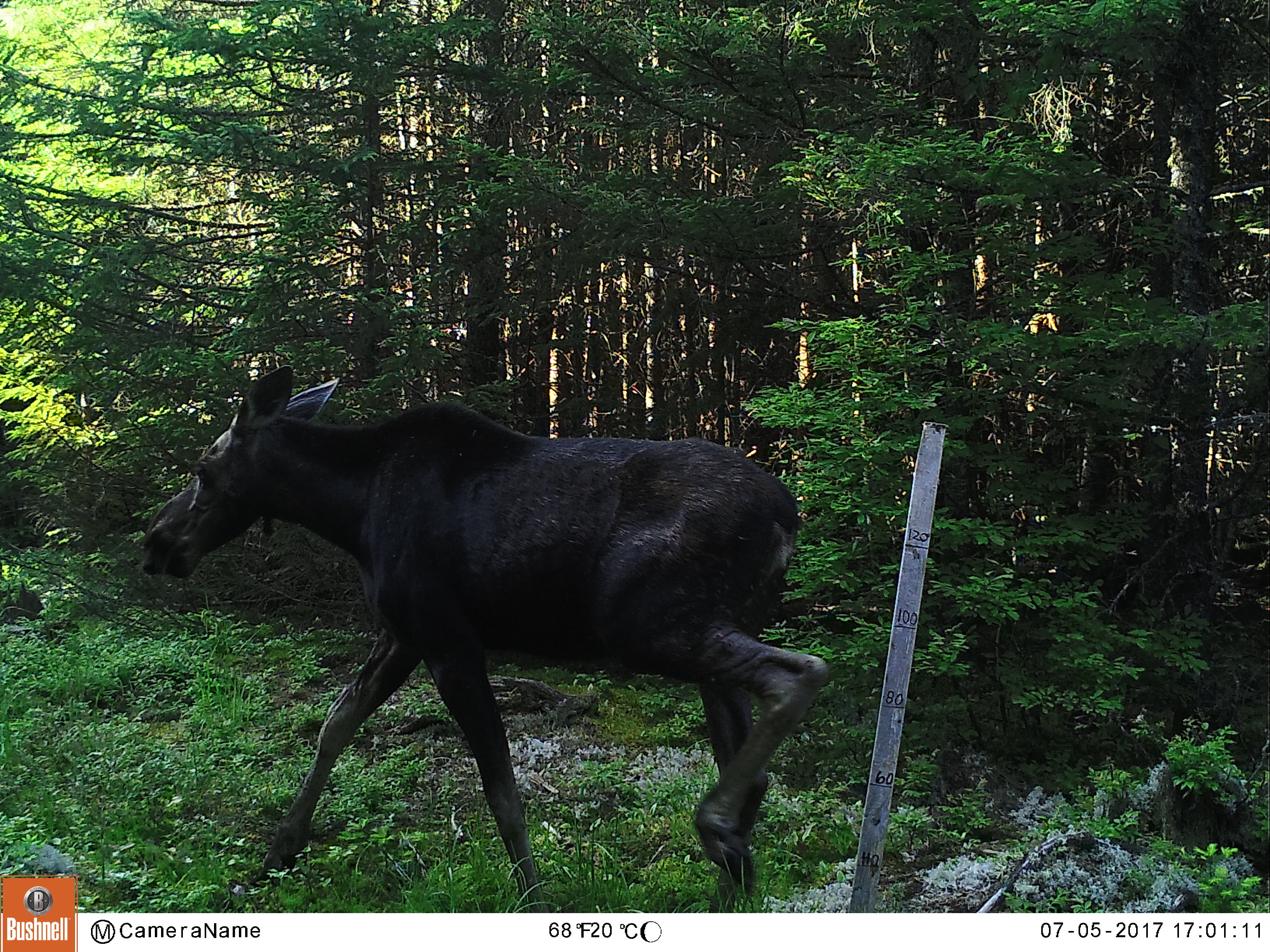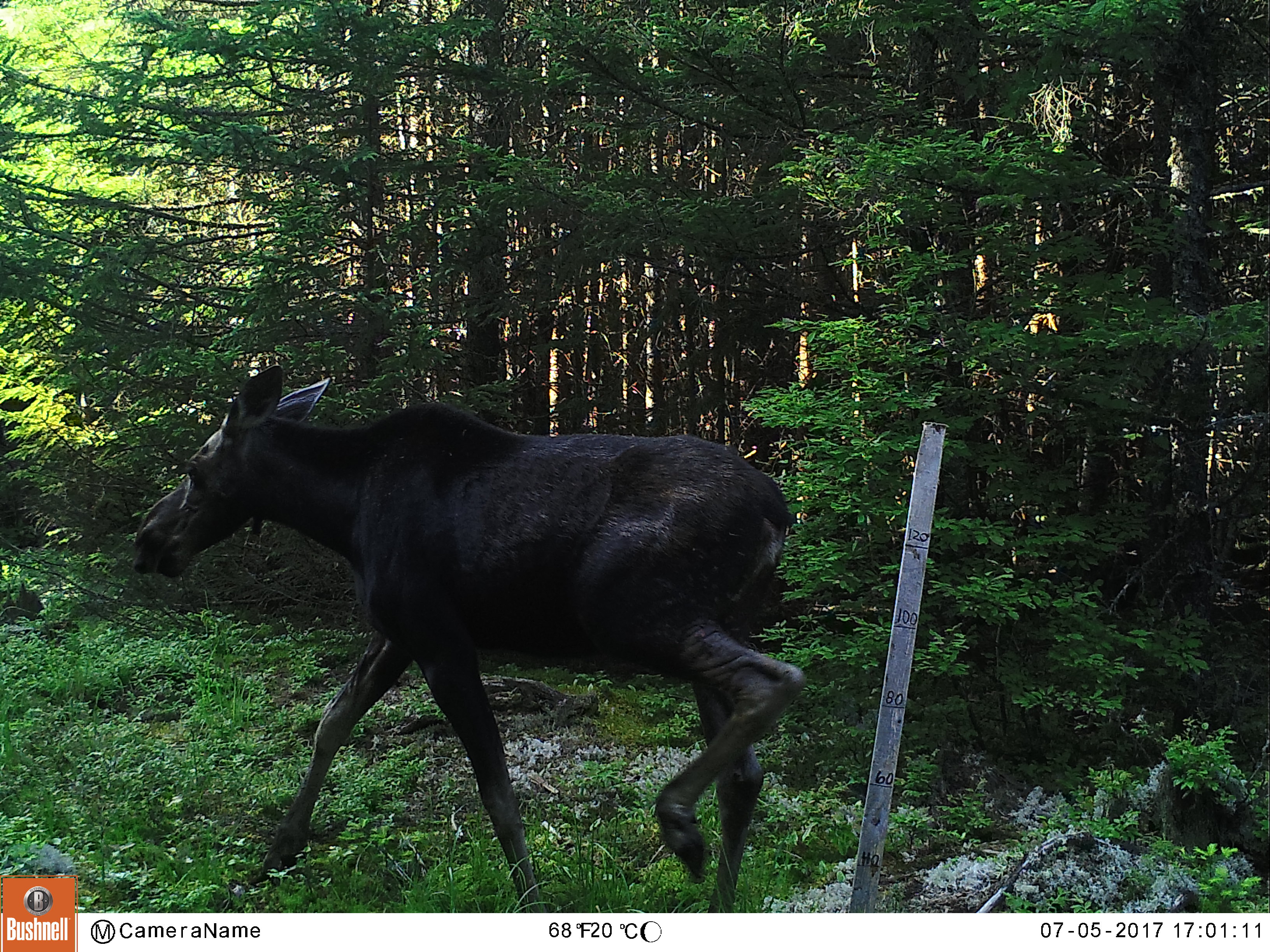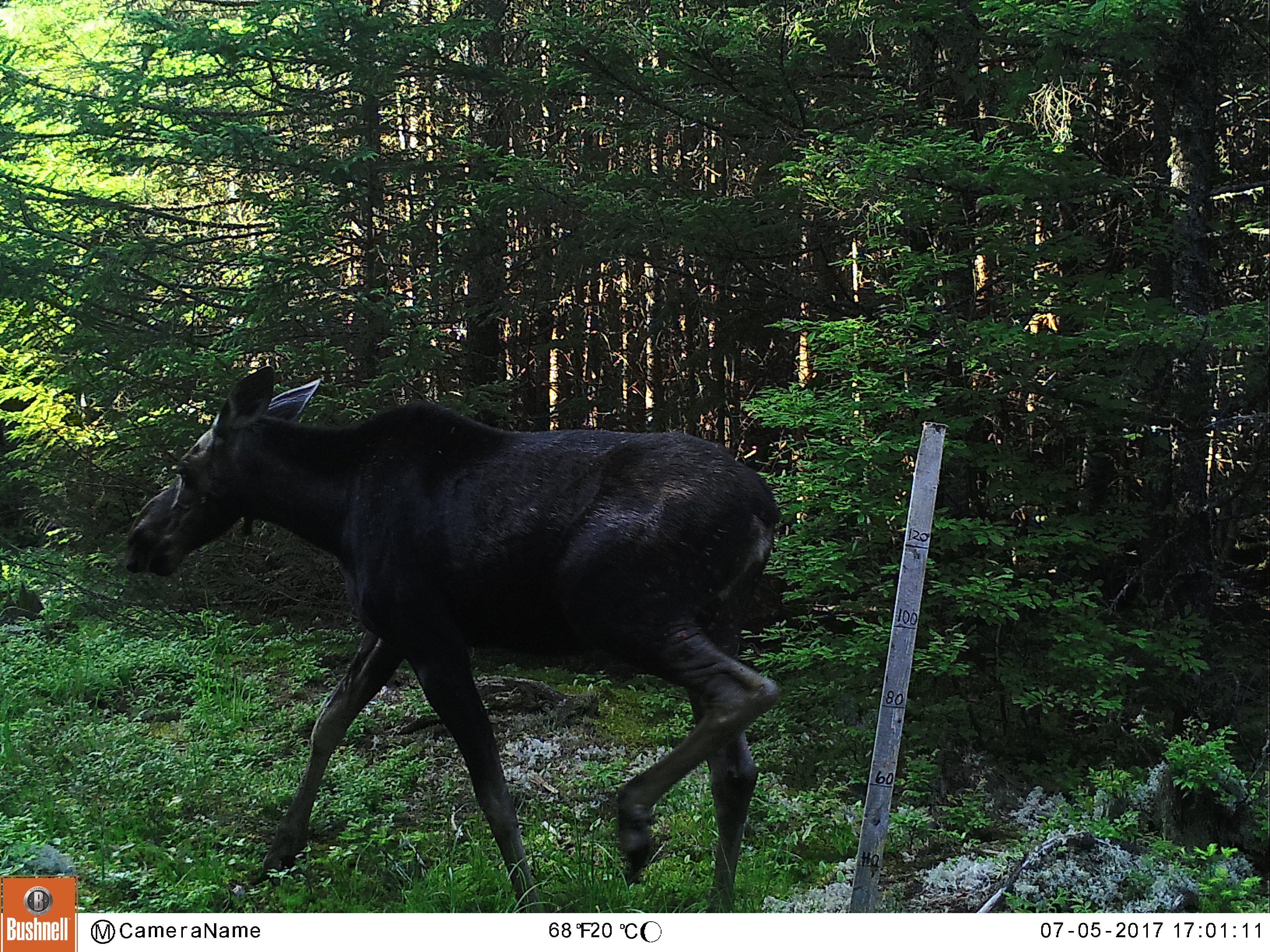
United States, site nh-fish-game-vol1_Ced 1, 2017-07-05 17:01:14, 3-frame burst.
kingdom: Animalia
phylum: Chordata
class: Mammalia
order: Artiodactyla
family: Cervidae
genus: Alces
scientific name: Alces alces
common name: moose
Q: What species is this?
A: Moose (Alces alces).